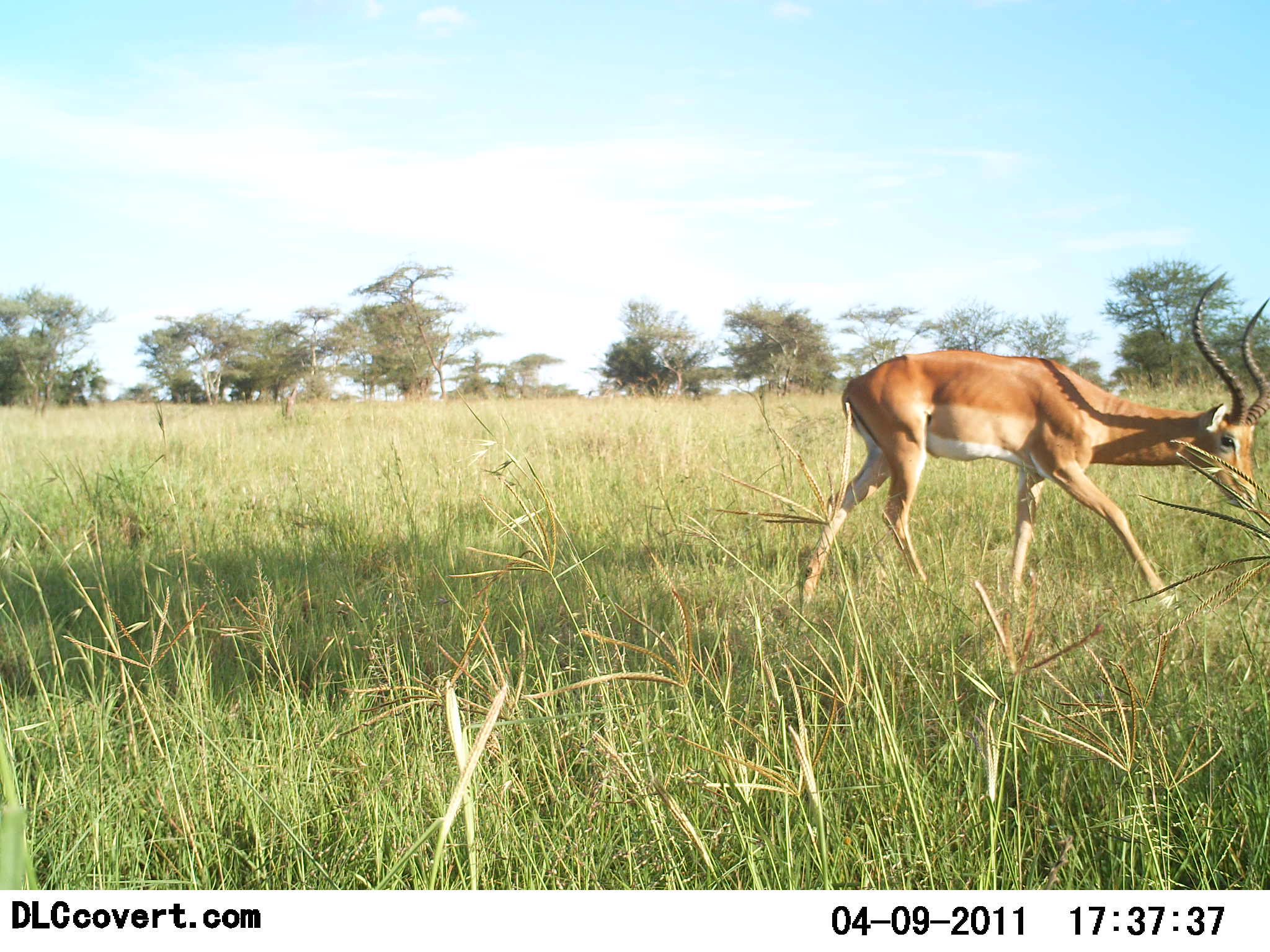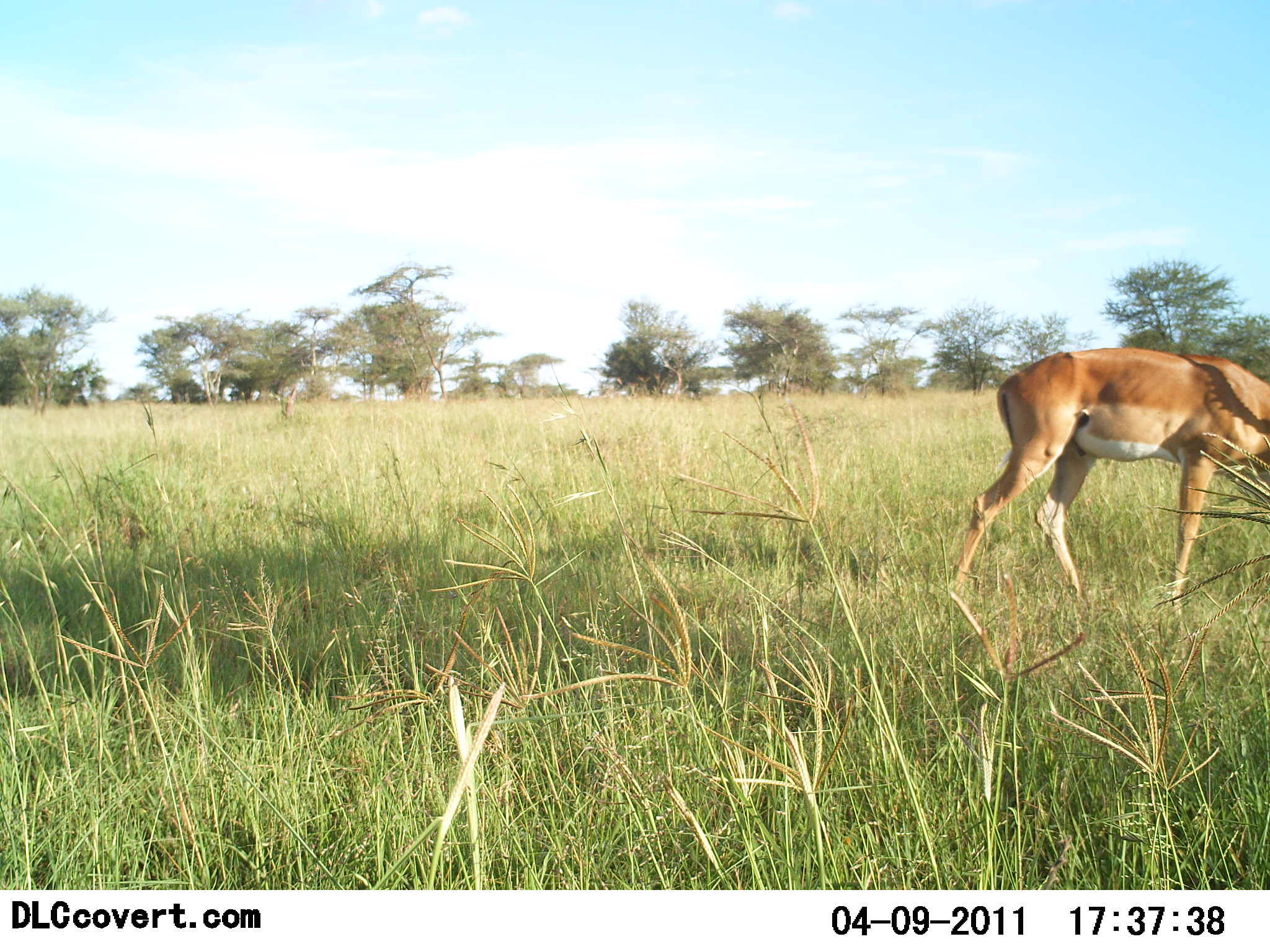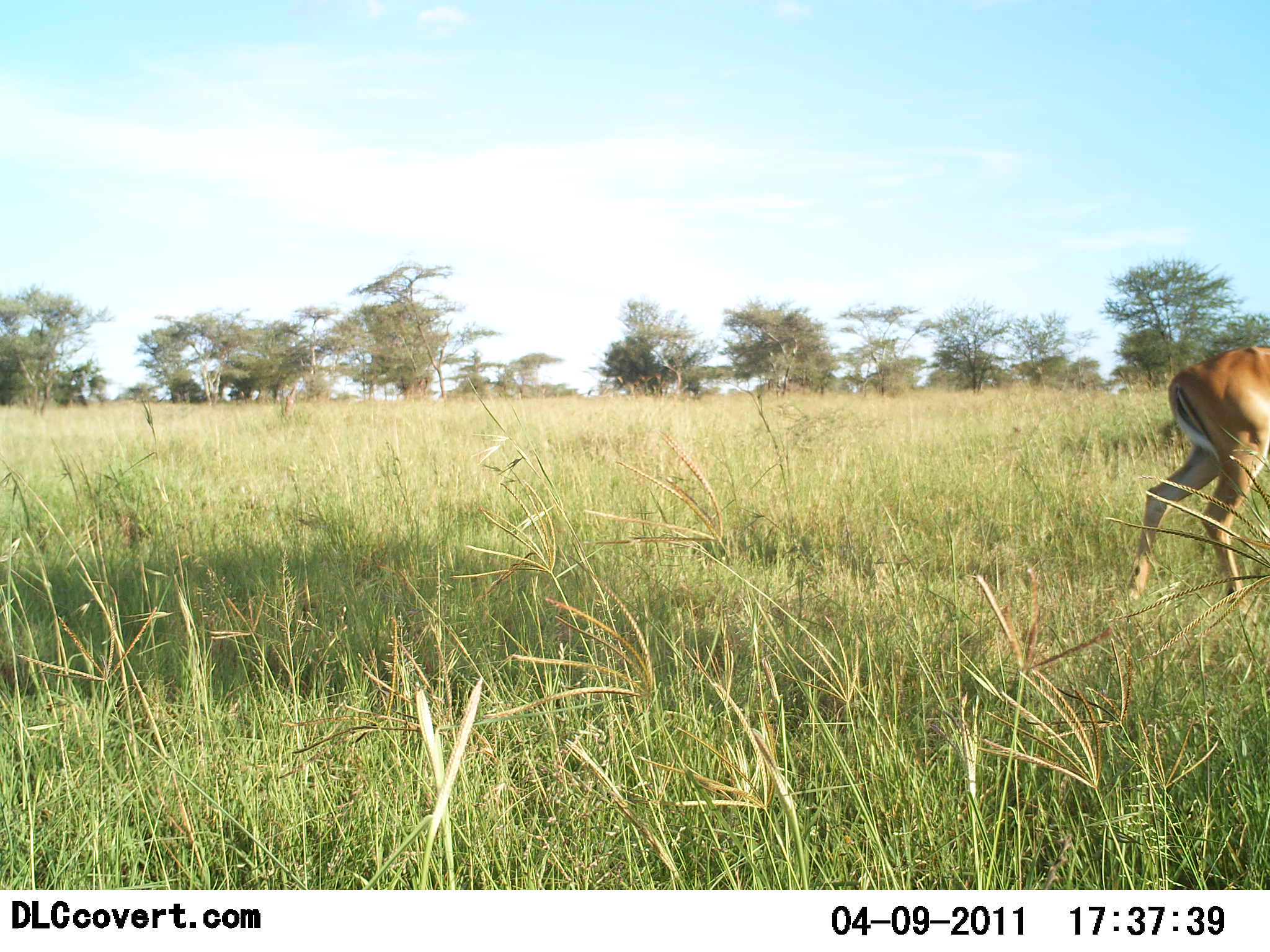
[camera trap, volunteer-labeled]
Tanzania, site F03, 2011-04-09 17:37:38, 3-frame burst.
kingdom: Animalia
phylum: Chordata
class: Mammalia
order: Artiodactyla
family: Bovidae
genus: Aepyceros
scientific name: Aepyceros melampus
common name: impala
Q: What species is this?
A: Impala (Aepyceros melampus).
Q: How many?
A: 1.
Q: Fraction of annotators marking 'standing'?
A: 0%.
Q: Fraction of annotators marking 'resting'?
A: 0%.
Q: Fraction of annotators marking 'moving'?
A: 100%.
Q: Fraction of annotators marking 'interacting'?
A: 0%.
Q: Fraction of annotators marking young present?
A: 0%.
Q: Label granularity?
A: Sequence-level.